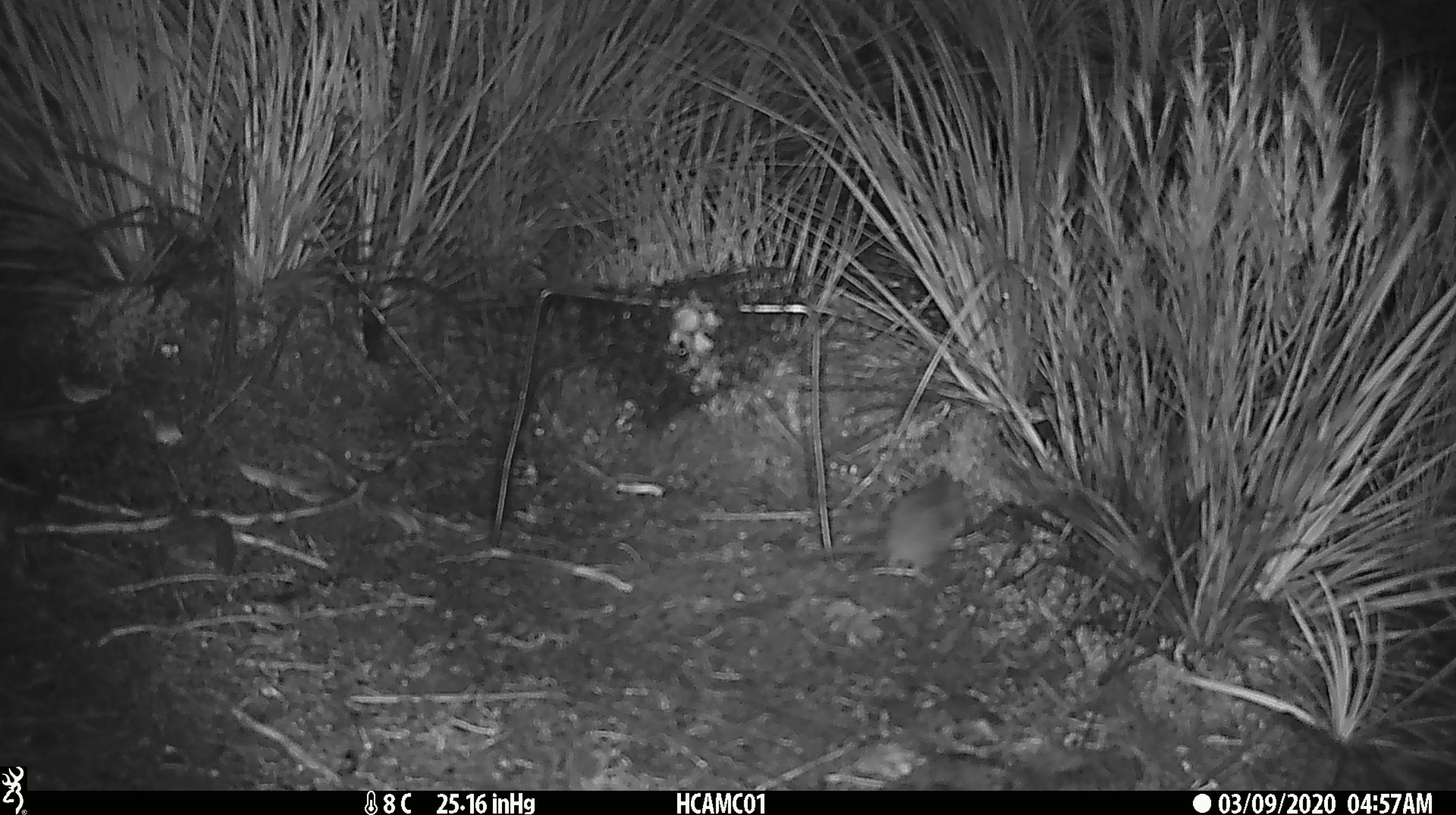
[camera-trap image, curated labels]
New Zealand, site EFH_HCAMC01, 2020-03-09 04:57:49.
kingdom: Animalia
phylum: Chordata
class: Mammalia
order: Rodentia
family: Muridae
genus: Mus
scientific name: Mus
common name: mouse